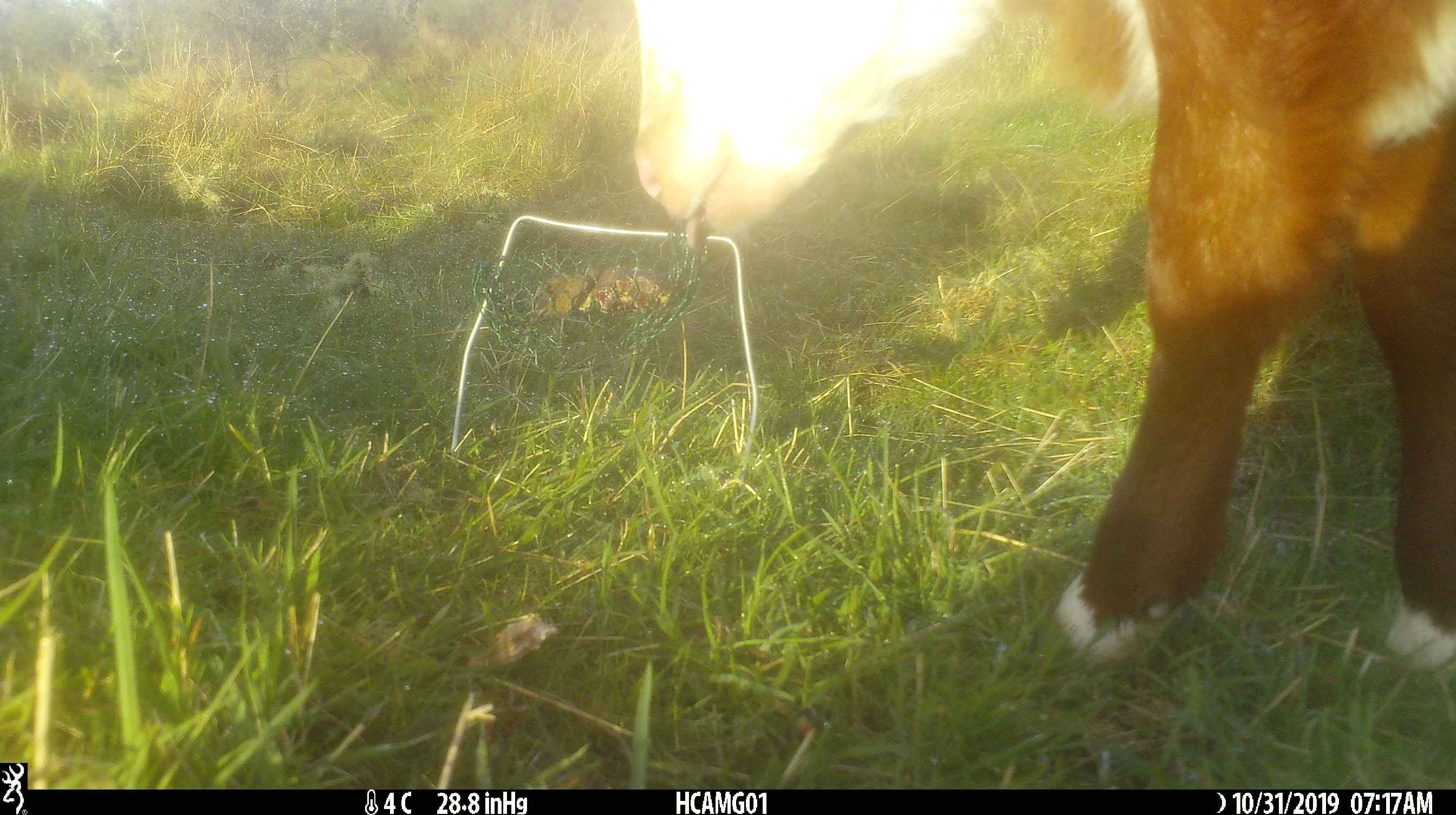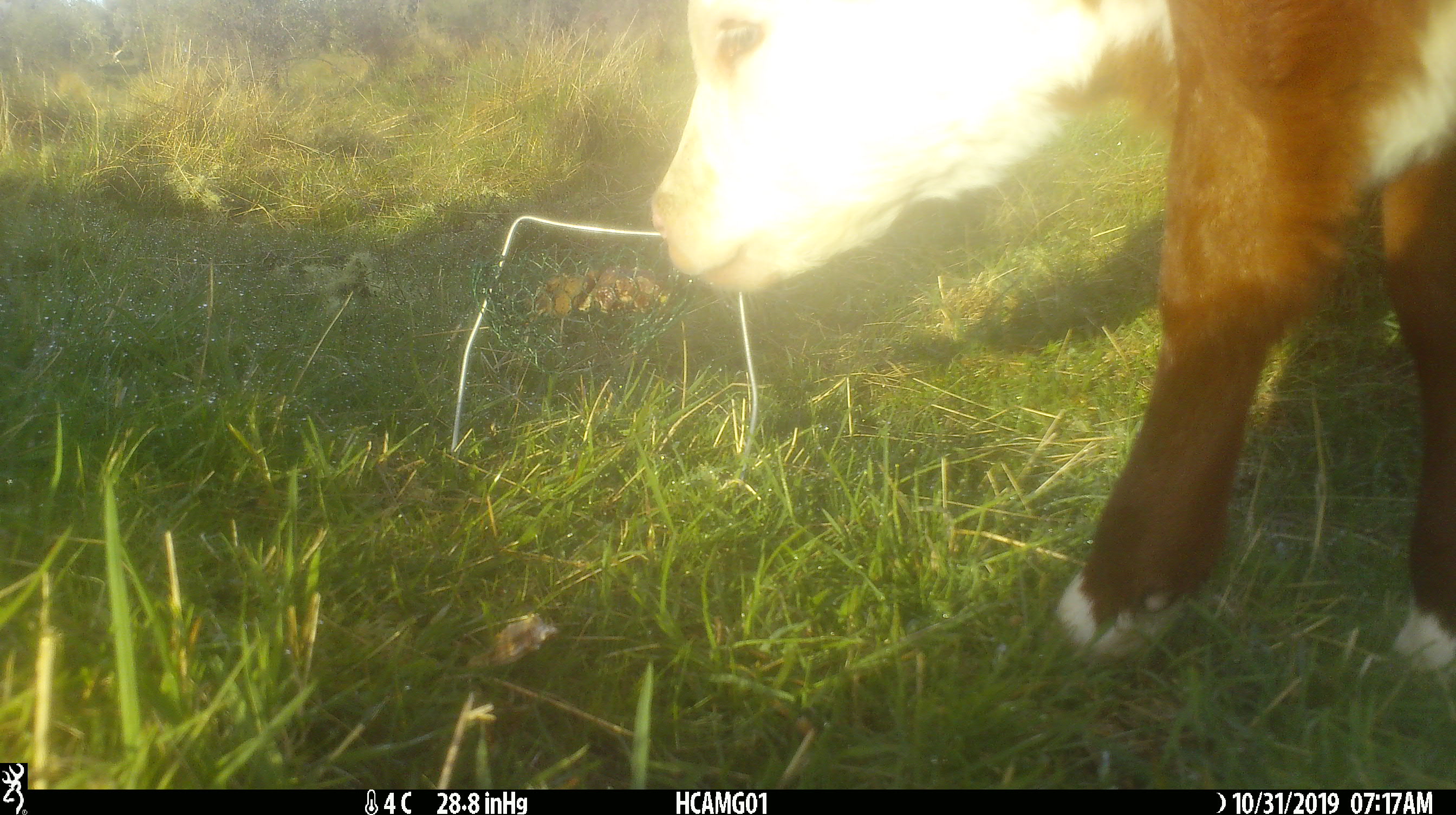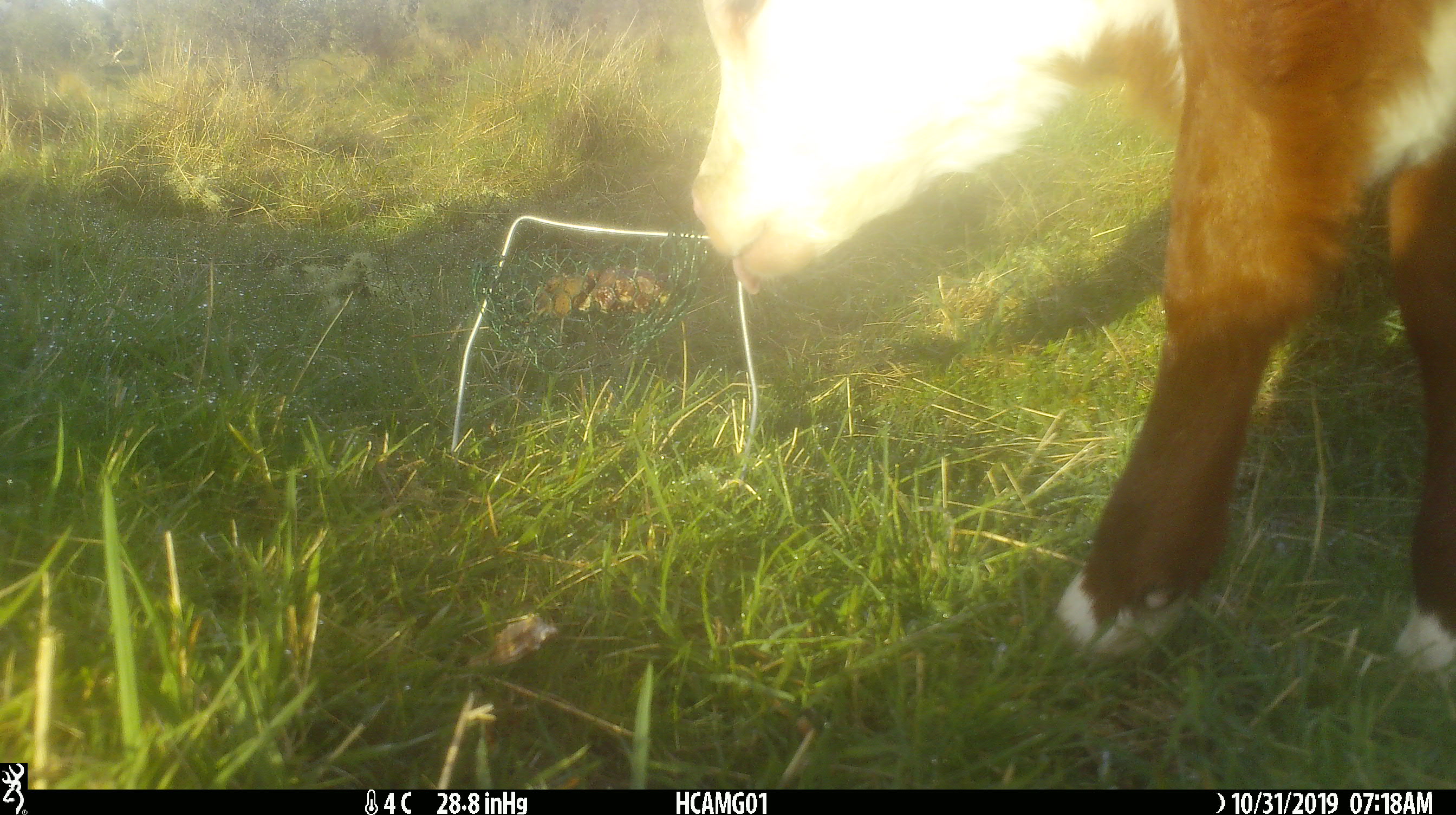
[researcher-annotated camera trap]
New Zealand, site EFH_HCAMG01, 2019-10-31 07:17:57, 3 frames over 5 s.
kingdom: Animalia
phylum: Chordata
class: Mammalia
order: Artiodactyla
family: Bovidae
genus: Bos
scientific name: Bos taurus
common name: domestic cow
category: cow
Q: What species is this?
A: Cow (domestic cow) (Bos taurus).